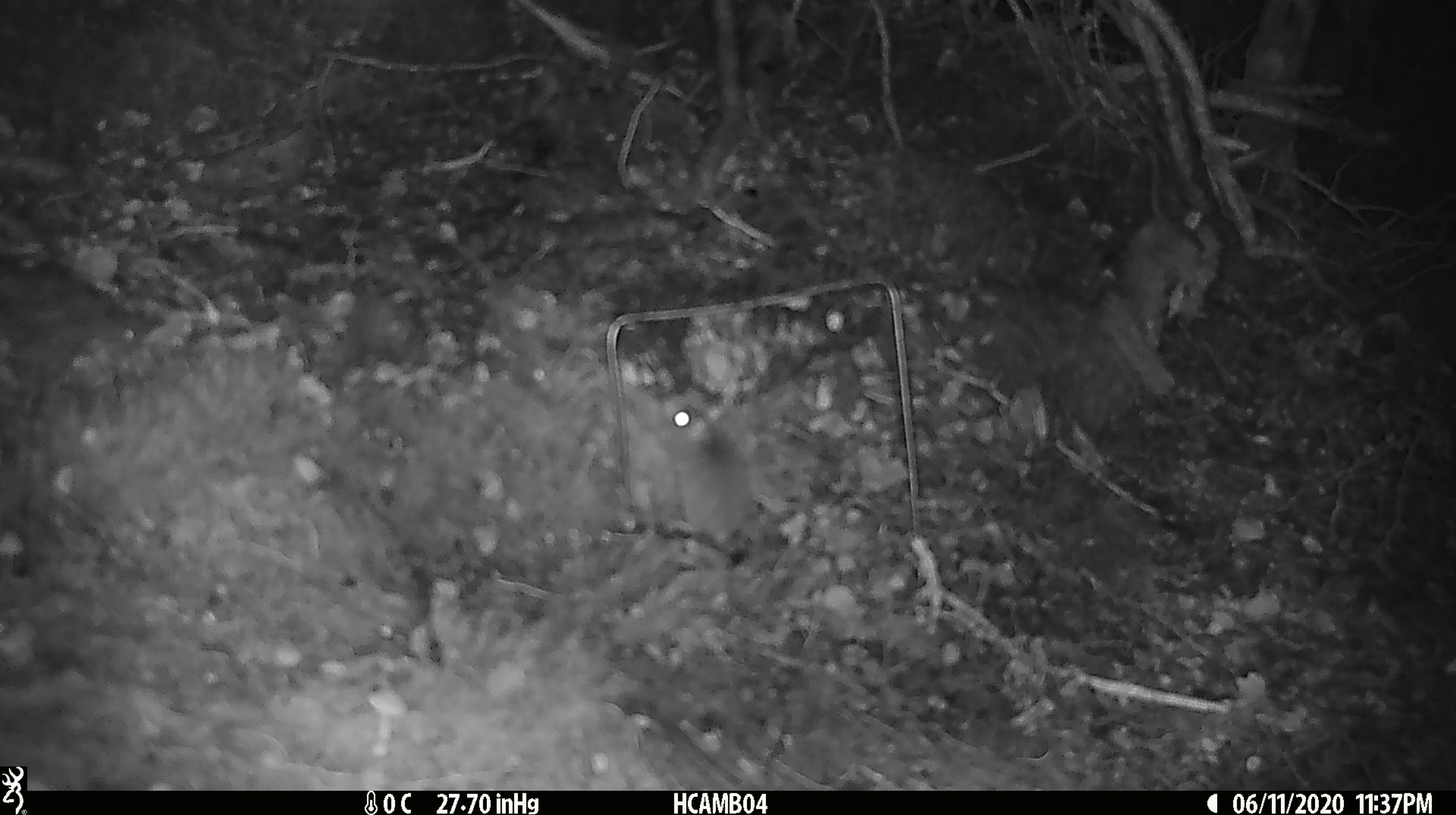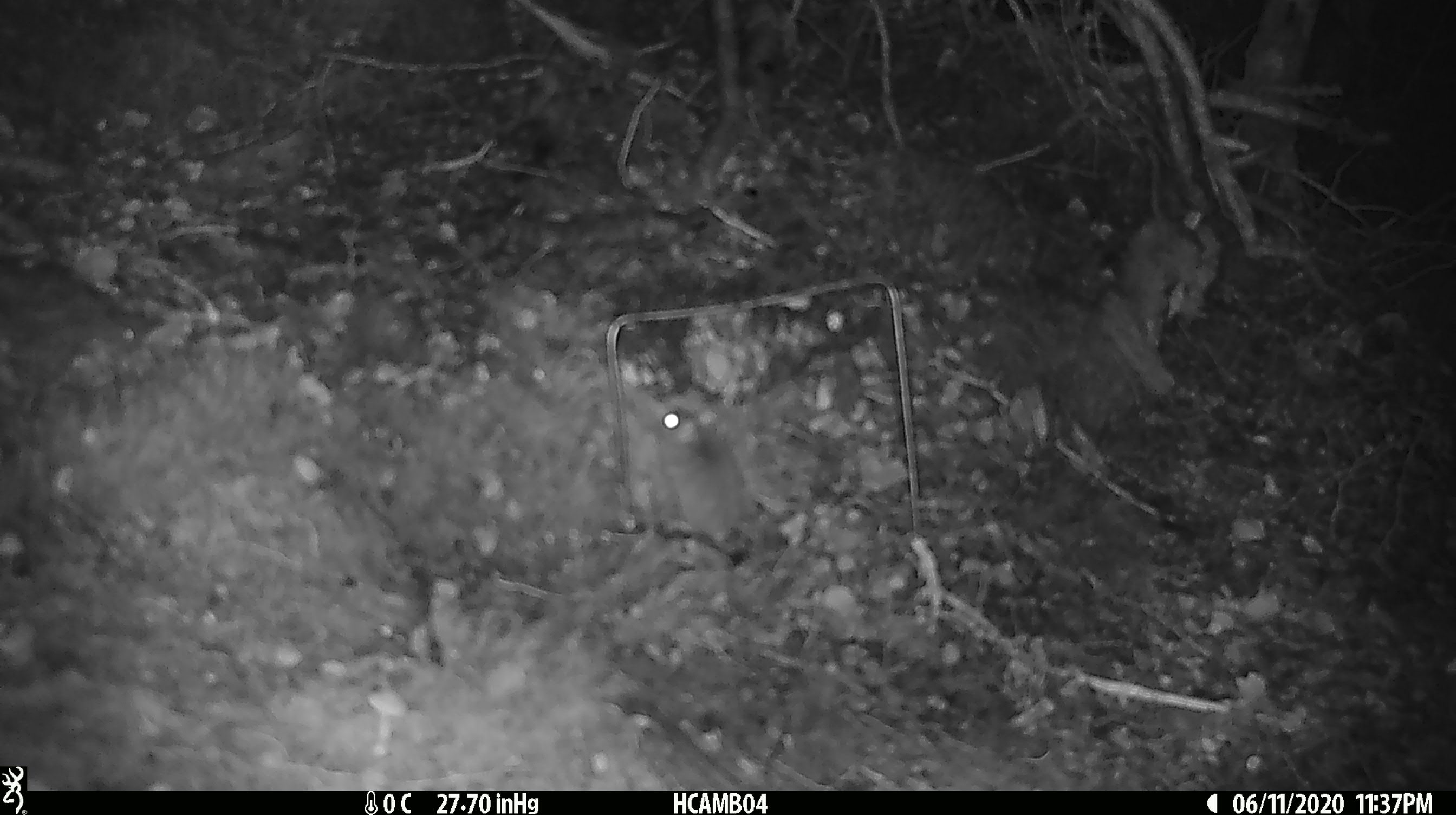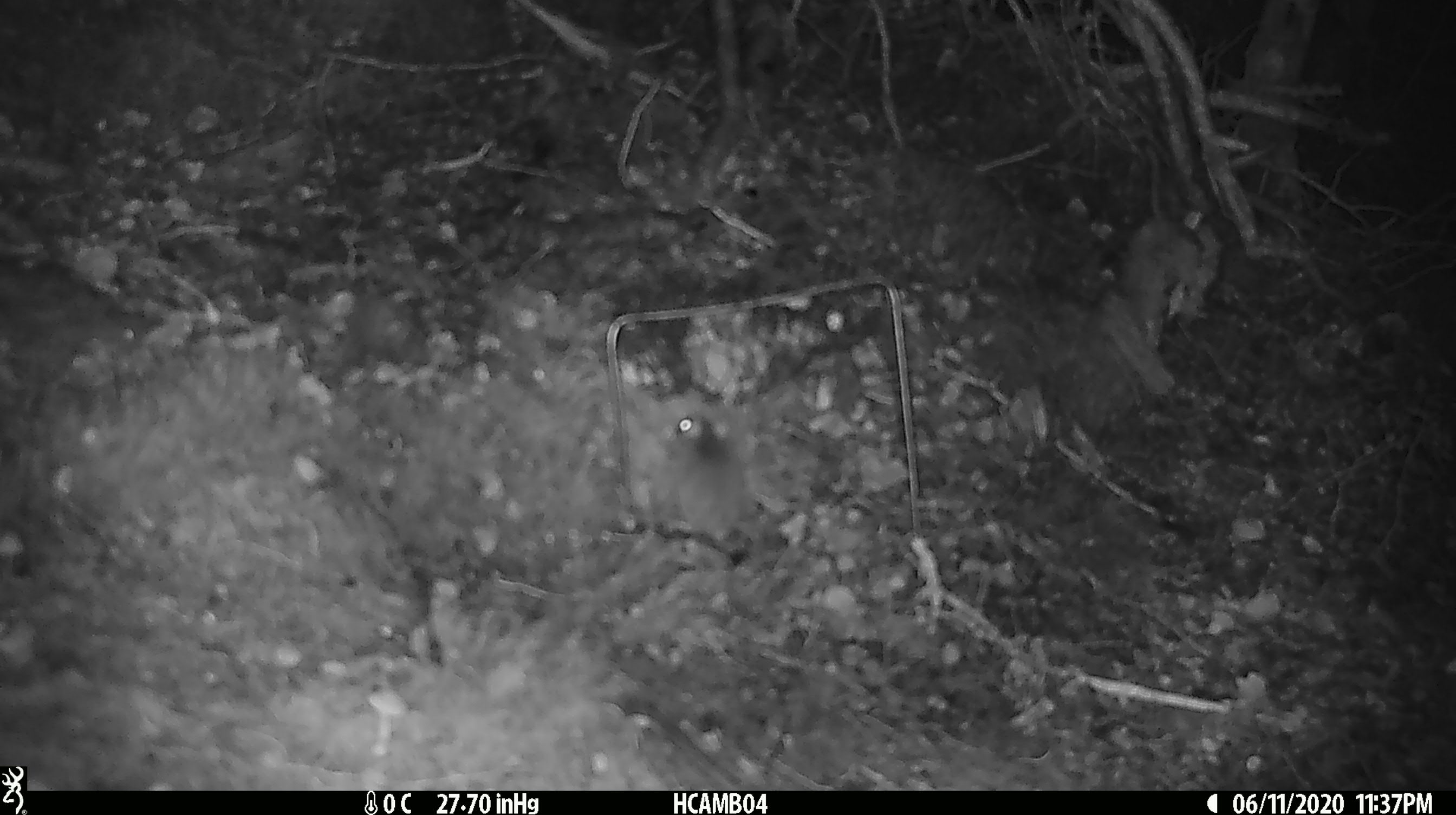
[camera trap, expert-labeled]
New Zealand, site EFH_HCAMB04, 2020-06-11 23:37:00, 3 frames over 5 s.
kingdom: Animalia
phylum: Chordata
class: Mammalia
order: Rodentia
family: Muridae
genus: Mus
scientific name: Mus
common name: mouse